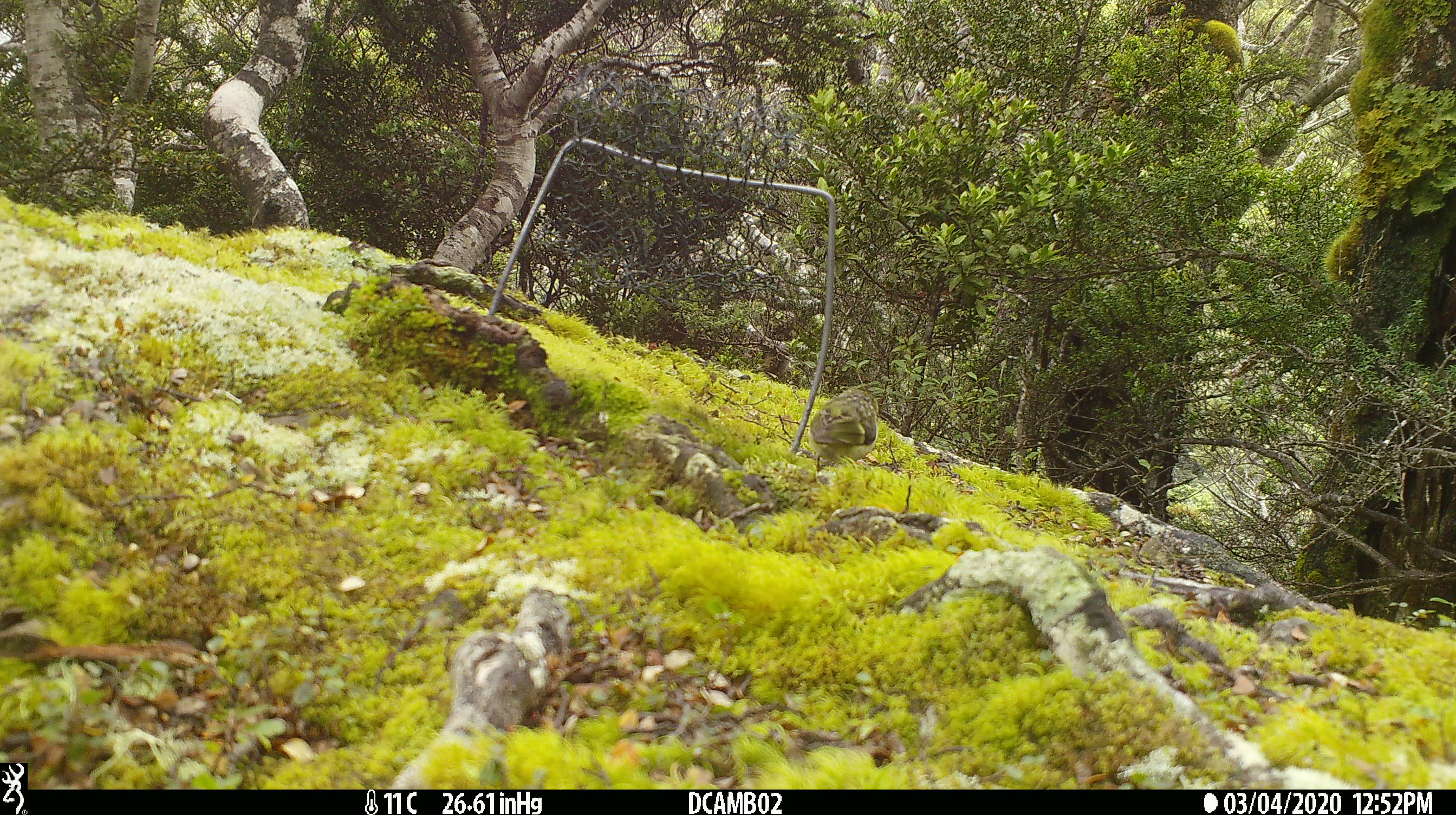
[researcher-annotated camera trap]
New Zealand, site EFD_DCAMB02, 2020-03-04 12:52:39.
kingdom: Animalia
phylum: Chordata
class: Aves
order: Passeriformes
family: Acanthisittidae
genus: Acanthisitta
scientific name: Acanthisitta chloris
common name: rifleman